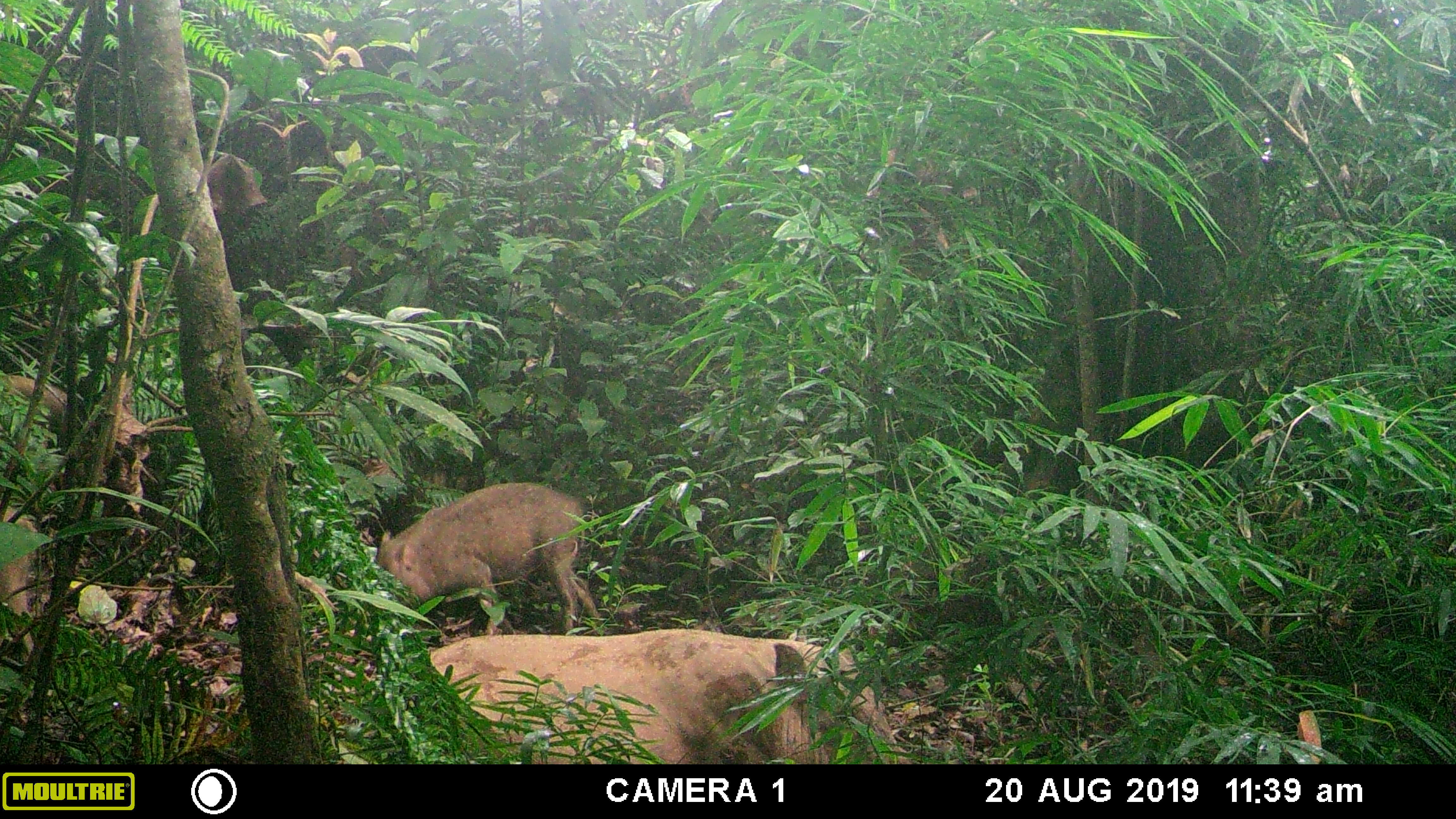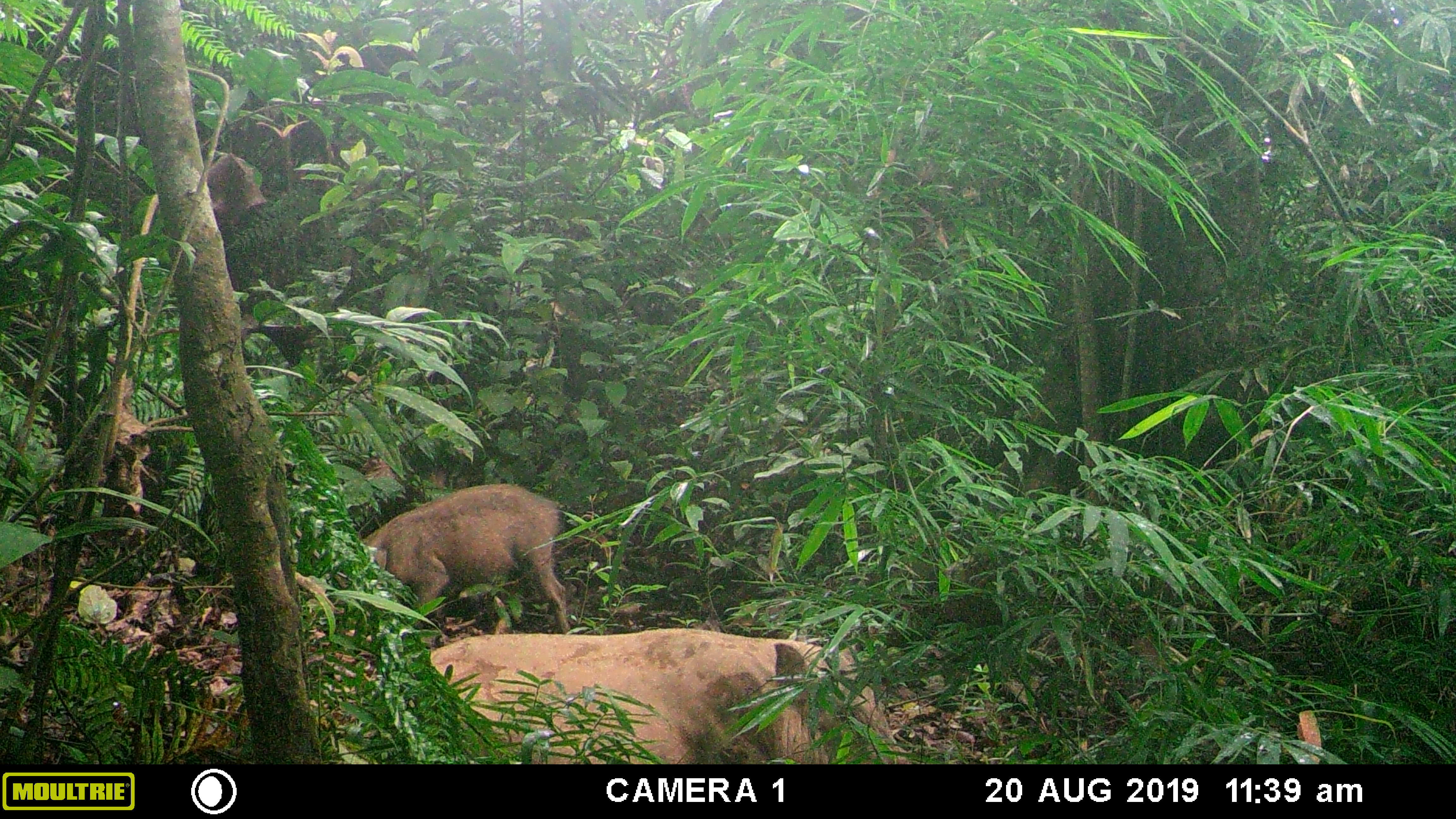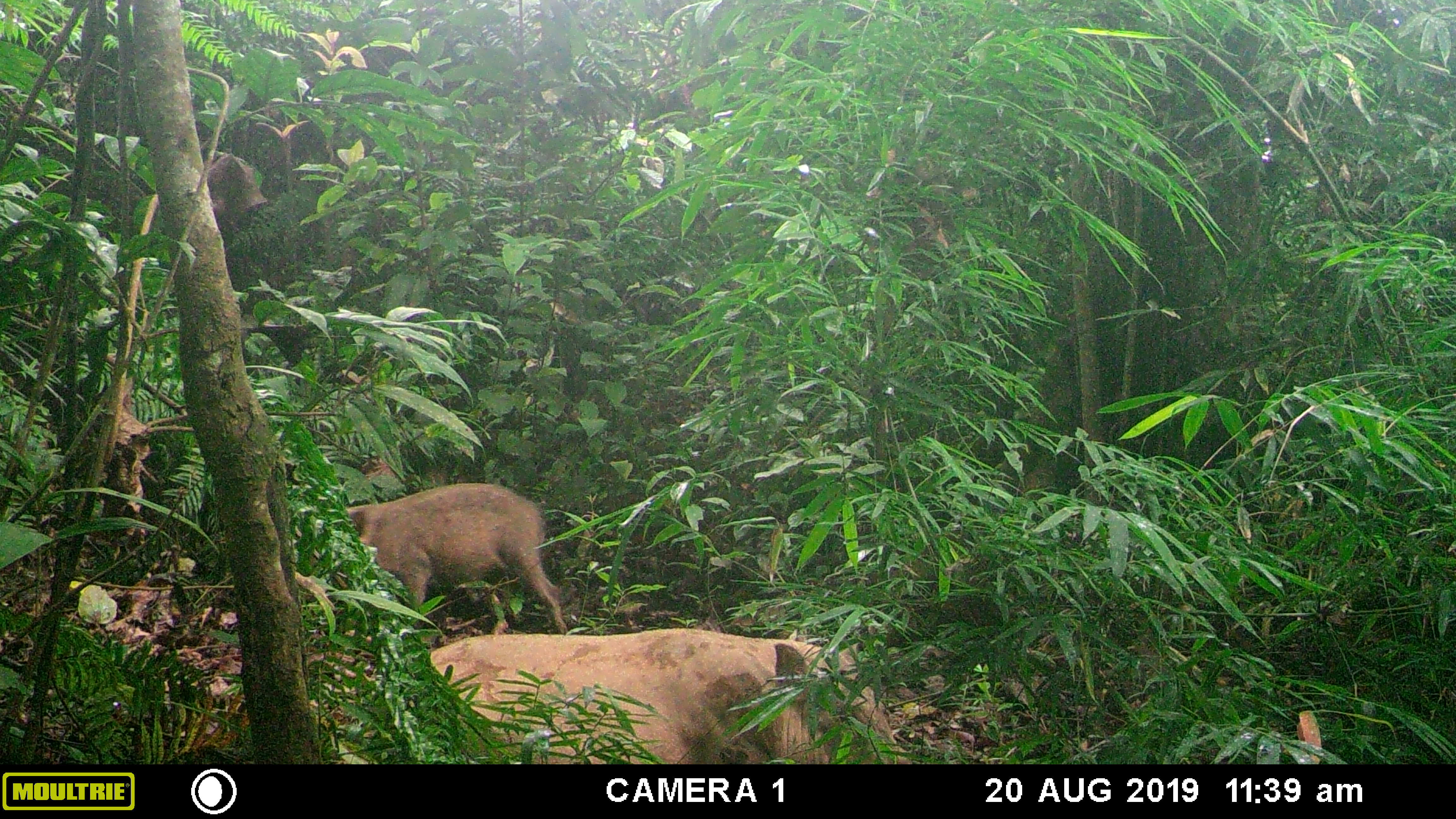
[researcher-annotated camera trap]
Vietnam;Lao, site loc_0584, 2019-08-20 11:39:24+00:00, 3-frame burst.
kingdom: Animalia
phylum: Chordata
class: Mammalia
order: Artiodactyla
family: Suidae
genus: Sus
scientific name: Sus scrofa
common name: eurasian wild pig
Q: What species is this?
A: Eurasian wild pig (Sus scrofa).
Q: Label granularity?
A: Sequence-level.